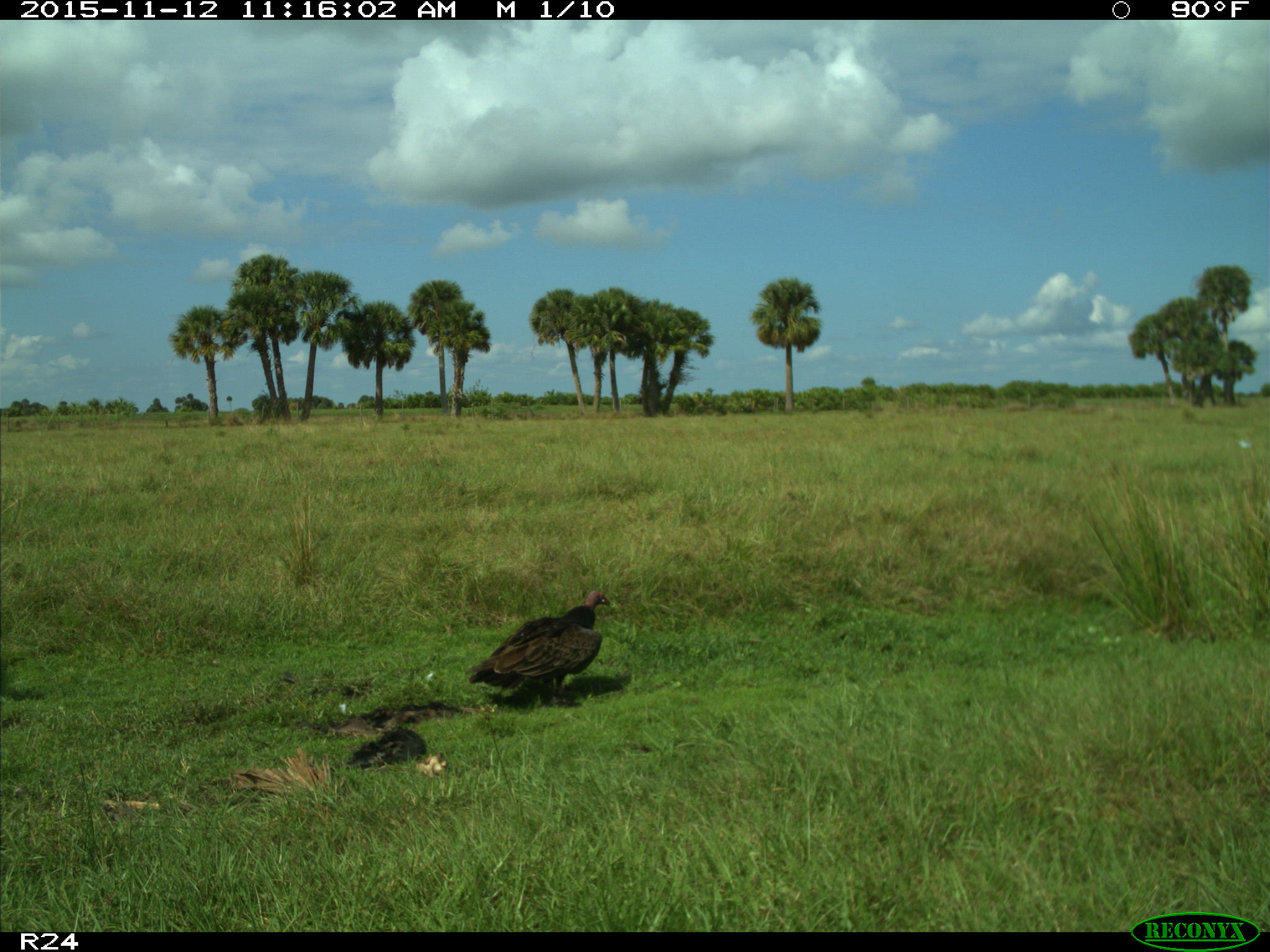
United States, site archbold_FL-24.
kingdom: Animalia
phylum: Chordata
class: Aves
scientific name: Aves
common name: birds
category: unidentified bird